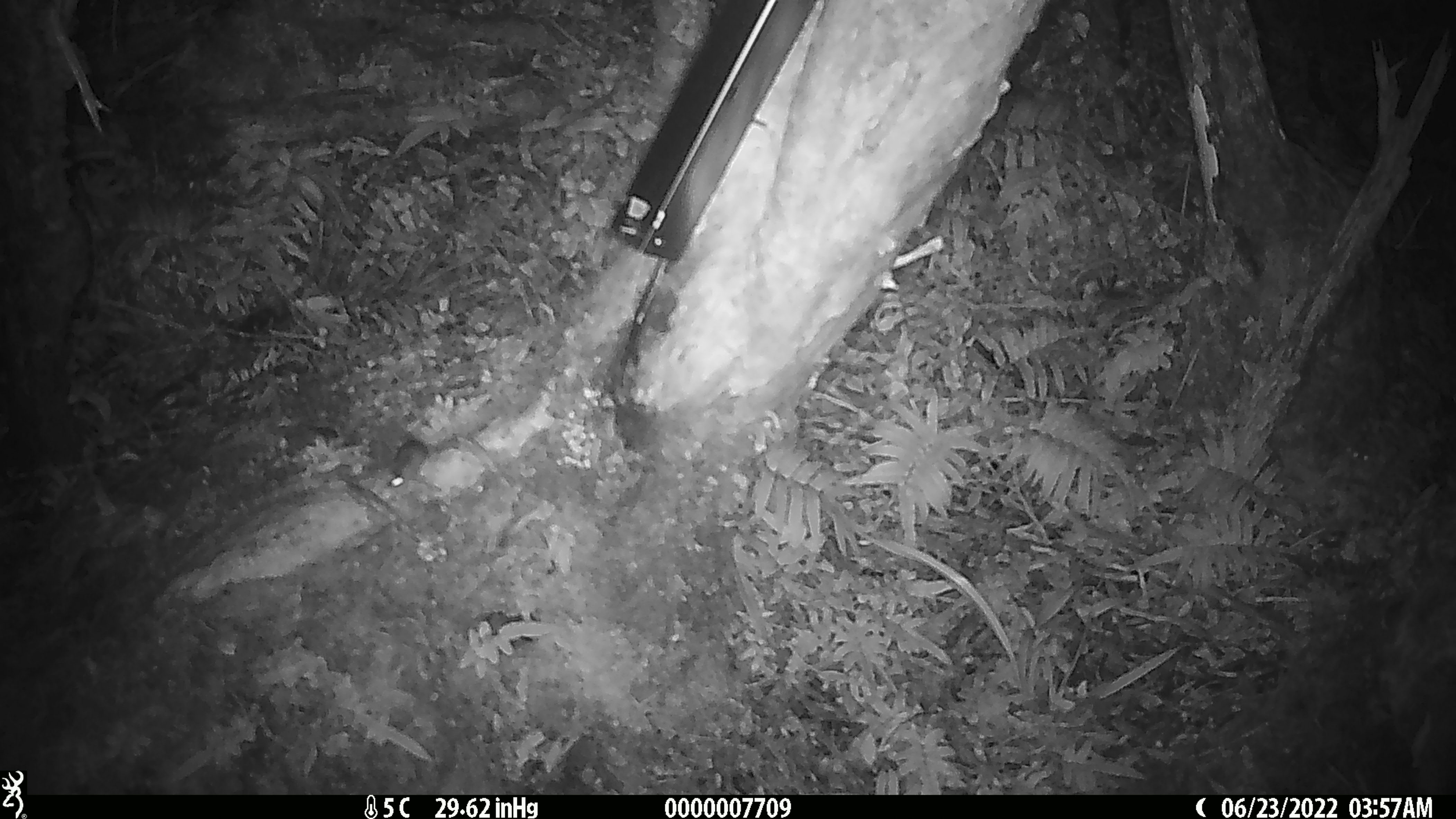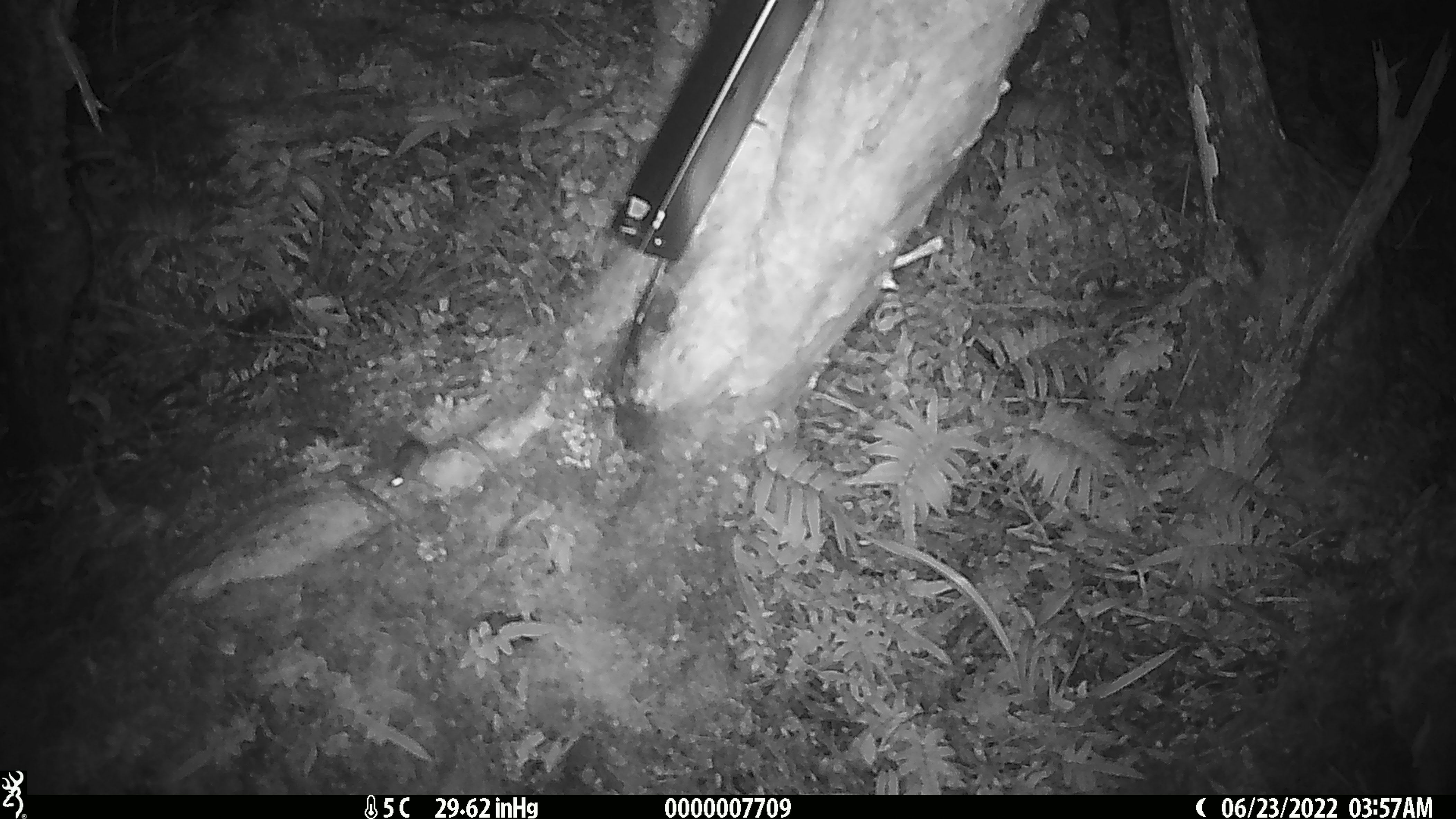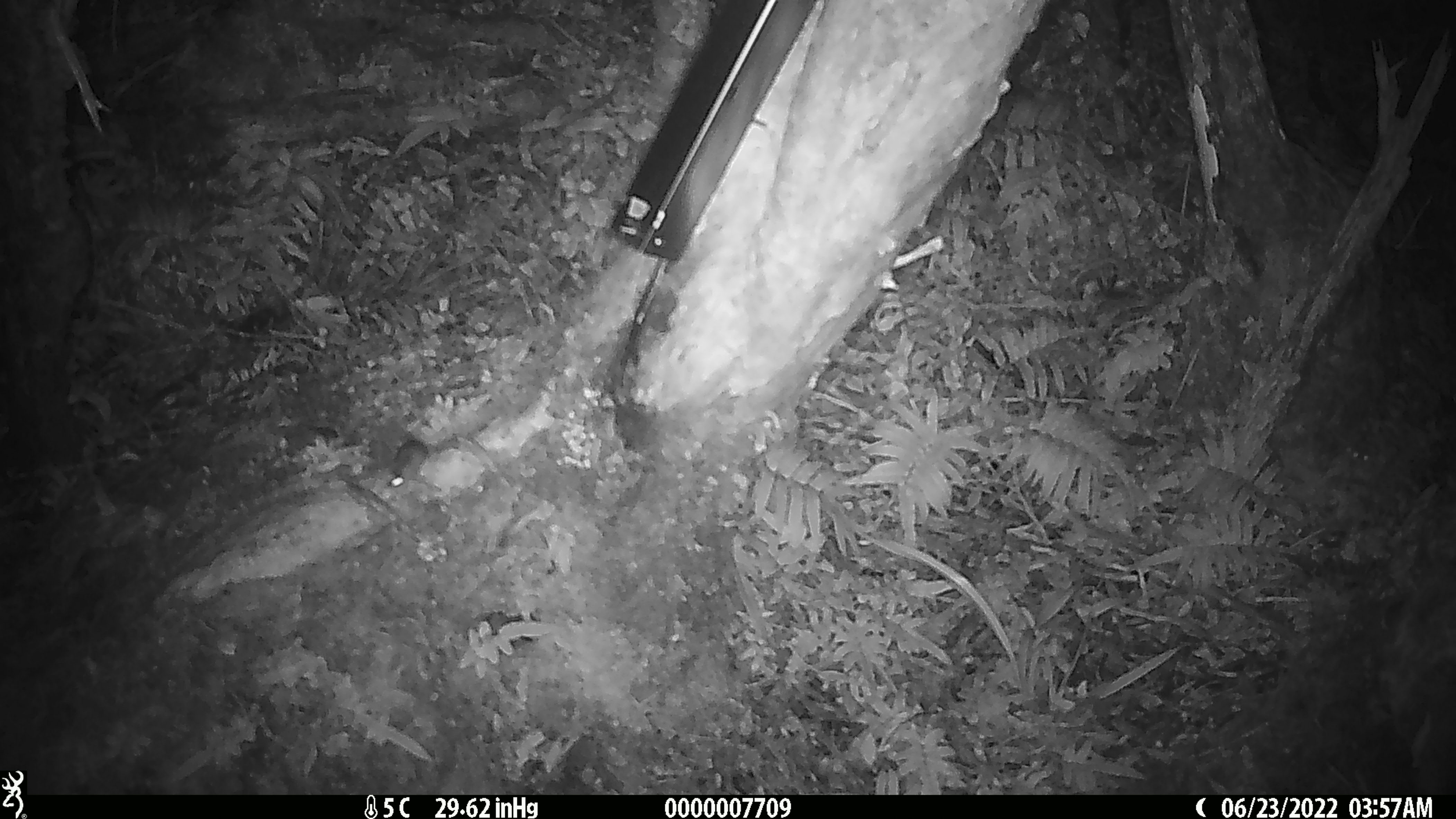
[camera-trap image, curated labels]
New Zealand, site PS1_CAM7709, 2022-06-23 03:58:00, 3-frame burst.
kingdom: Animalia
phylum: Chordata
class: Mammalia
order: Rodentia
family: Muridae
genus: Mus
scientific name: Mus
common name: mouse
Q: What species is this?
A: Mouse (Mus).